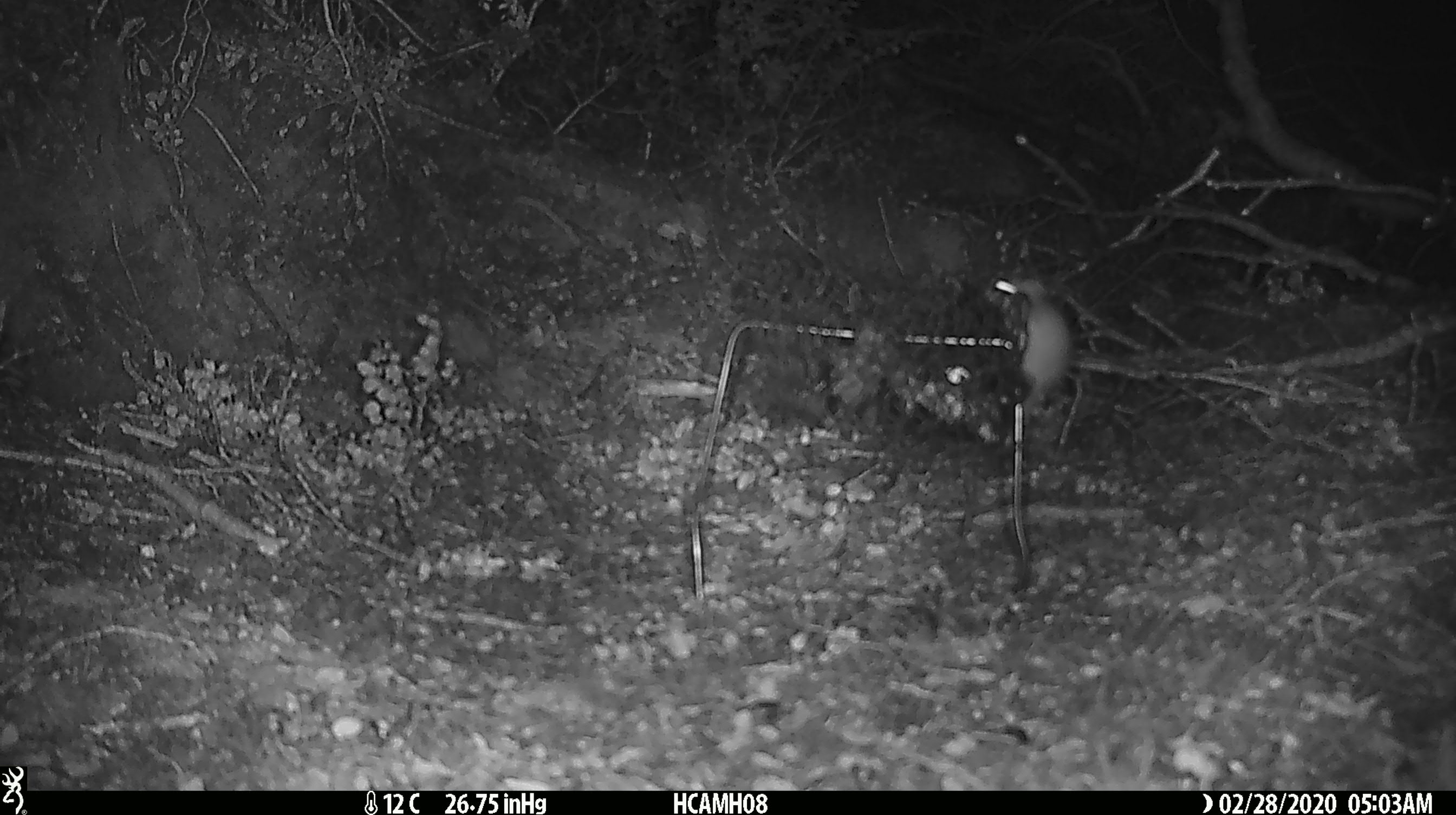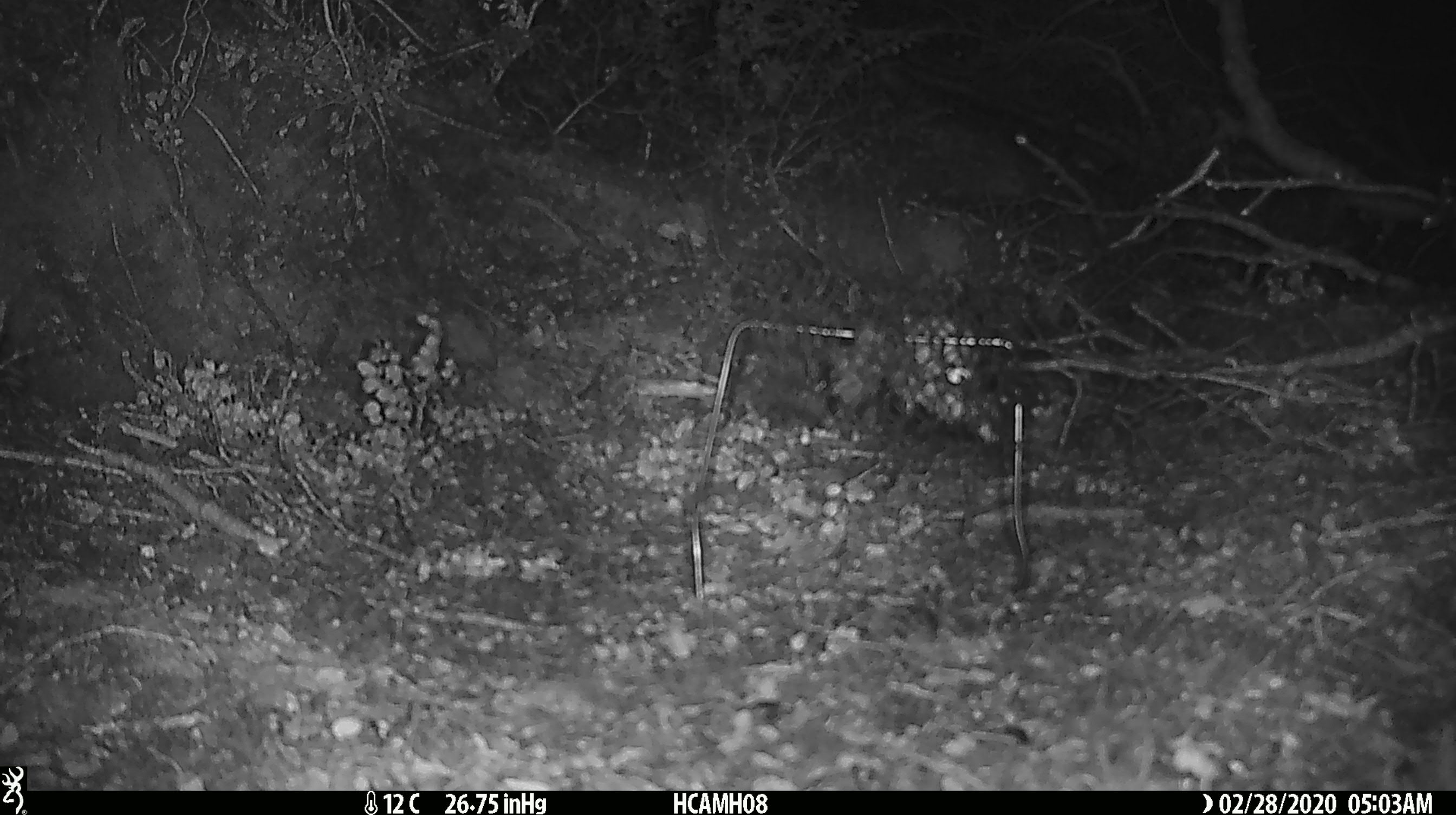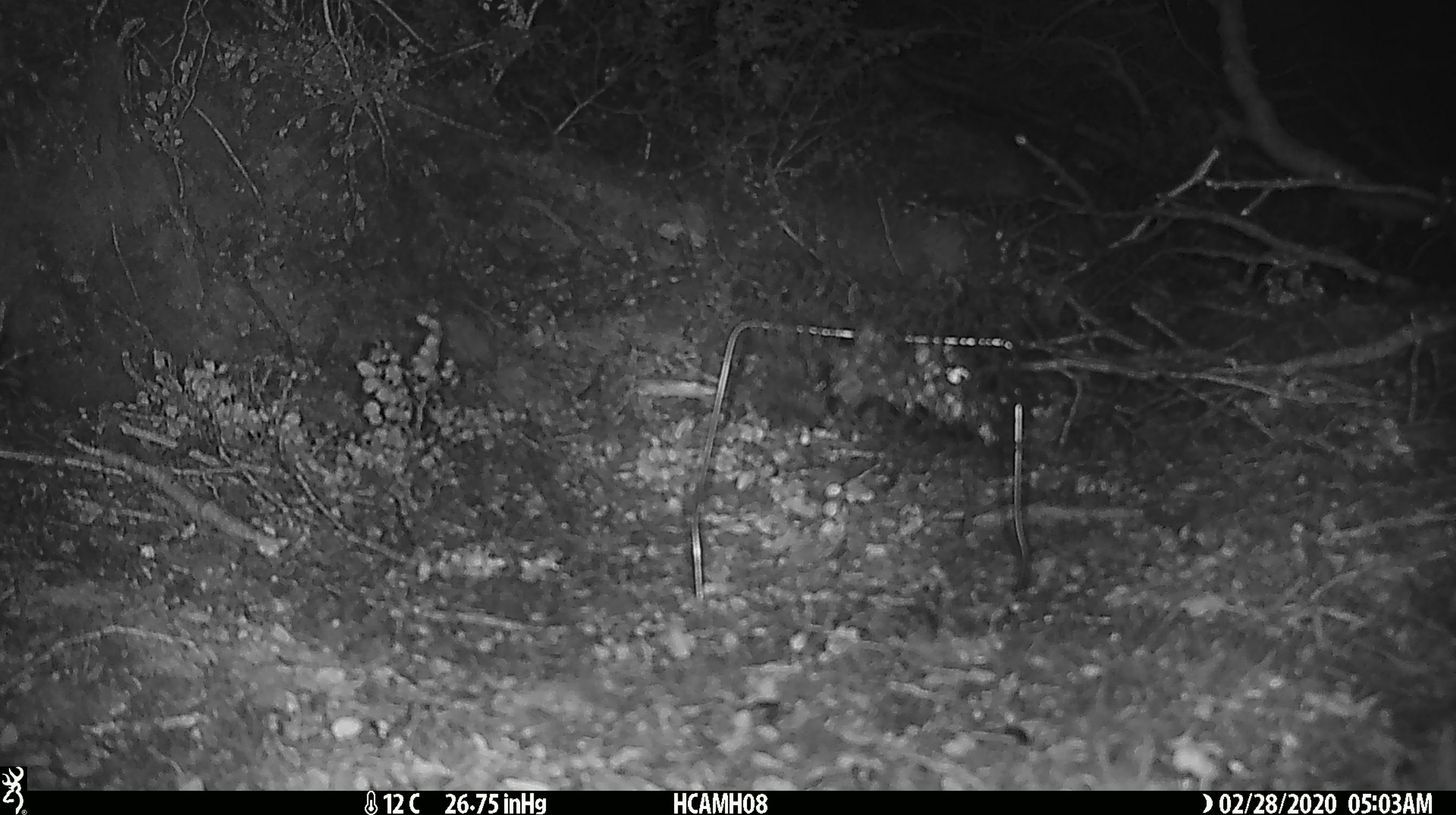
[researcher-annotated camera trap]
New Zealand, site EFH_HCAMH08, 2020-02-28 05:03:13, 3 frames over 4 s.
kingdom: Animalia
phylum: Chordata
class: Mammalia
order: Rodentia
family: Muridae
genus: Mus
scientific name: Mus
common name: mouse